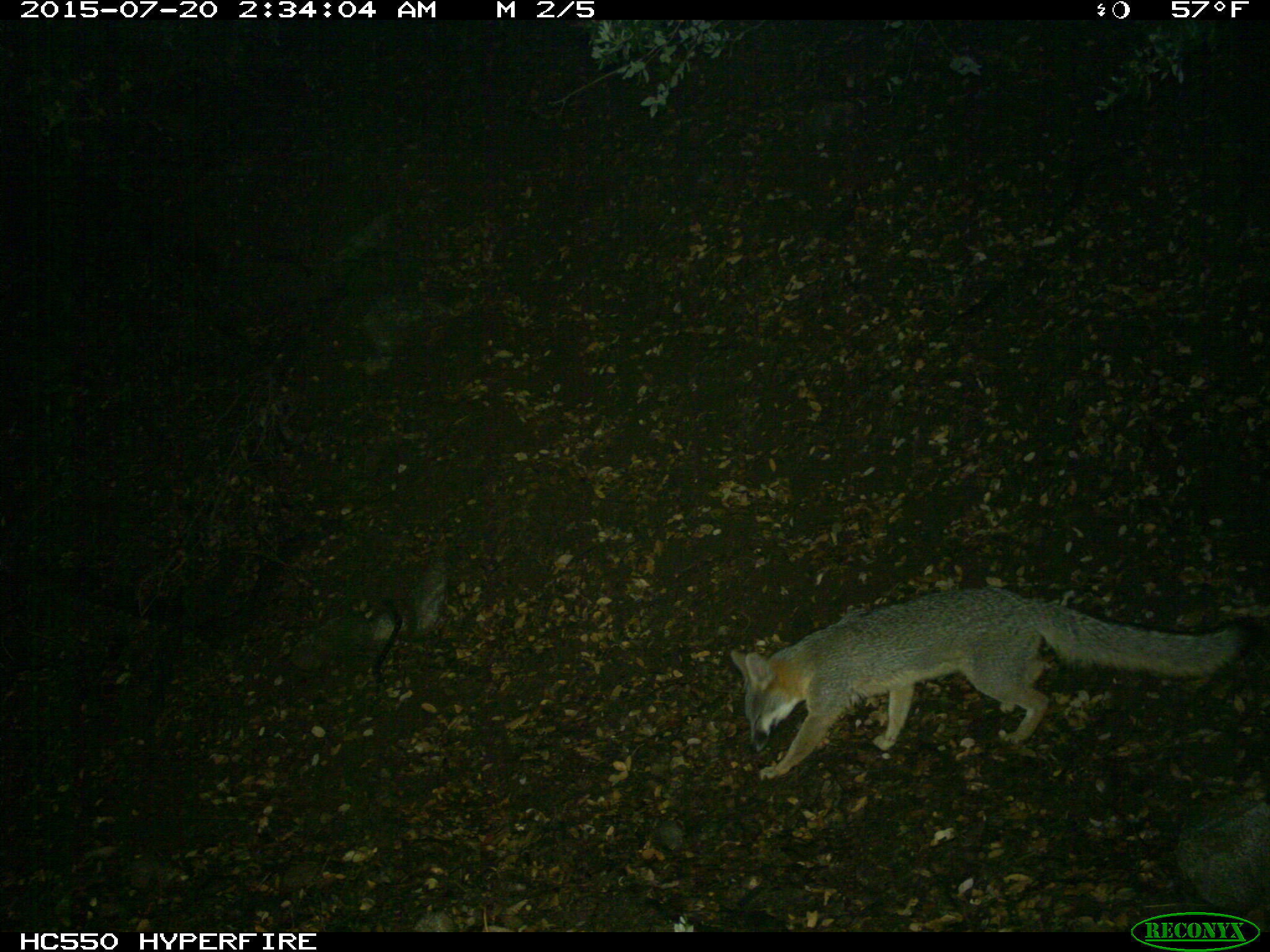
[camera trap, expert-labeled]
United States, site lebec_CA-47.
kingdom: Animalia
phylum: Chordata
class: Mammalia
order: Carnivora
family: Canidae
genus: Urocyon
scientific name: Urocyon cinereoargenteus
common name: gray fox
Urocyon cinereoargenteus (gray fox).